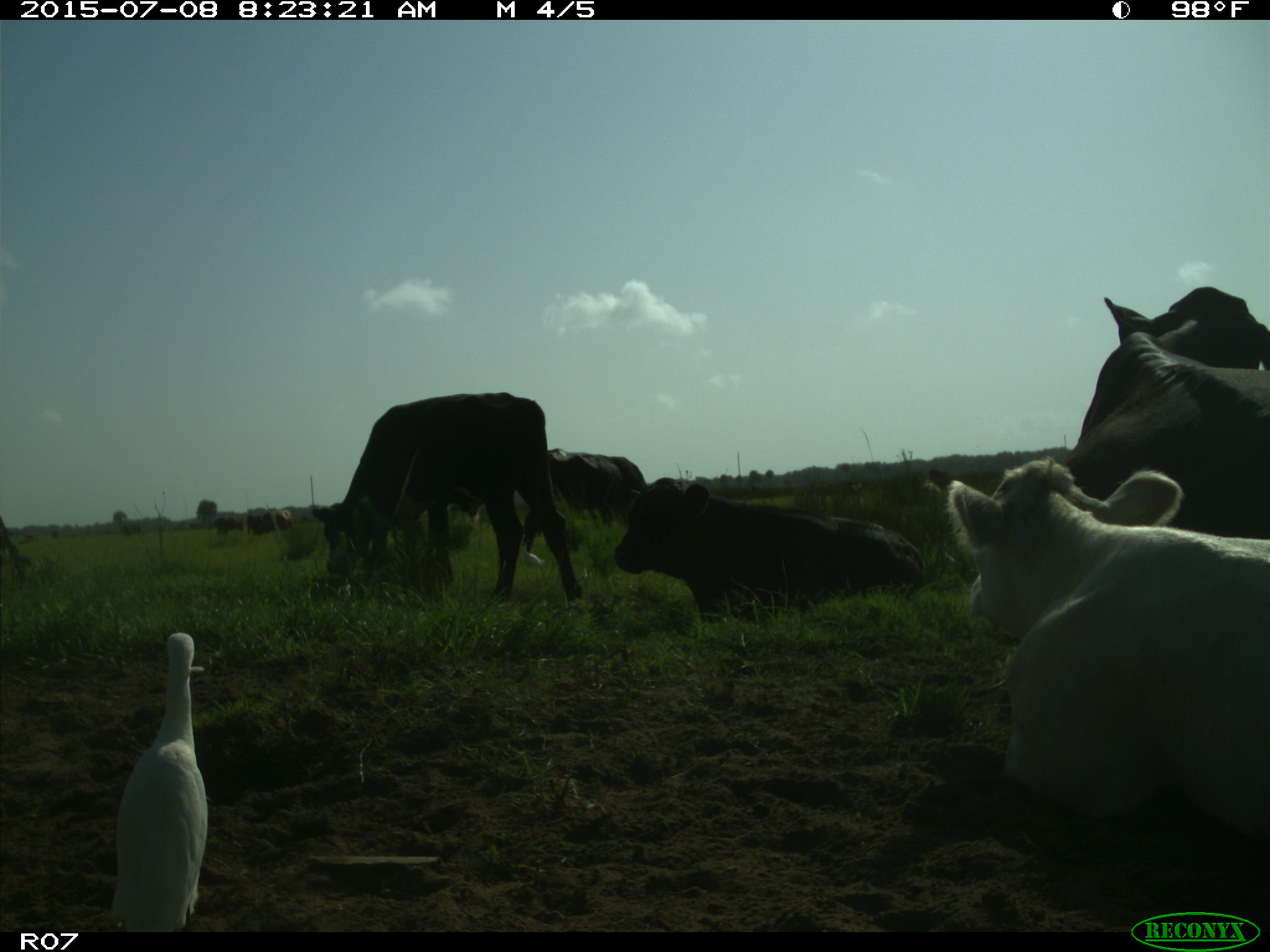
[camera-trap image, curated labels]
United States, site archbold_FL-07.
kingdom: Animalia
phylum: Chordata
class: Mammalia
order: Artiodactyla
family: Bovidae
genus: Bos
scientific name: Bos taurus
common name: domestic cow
Bos taurus (domestic cow).